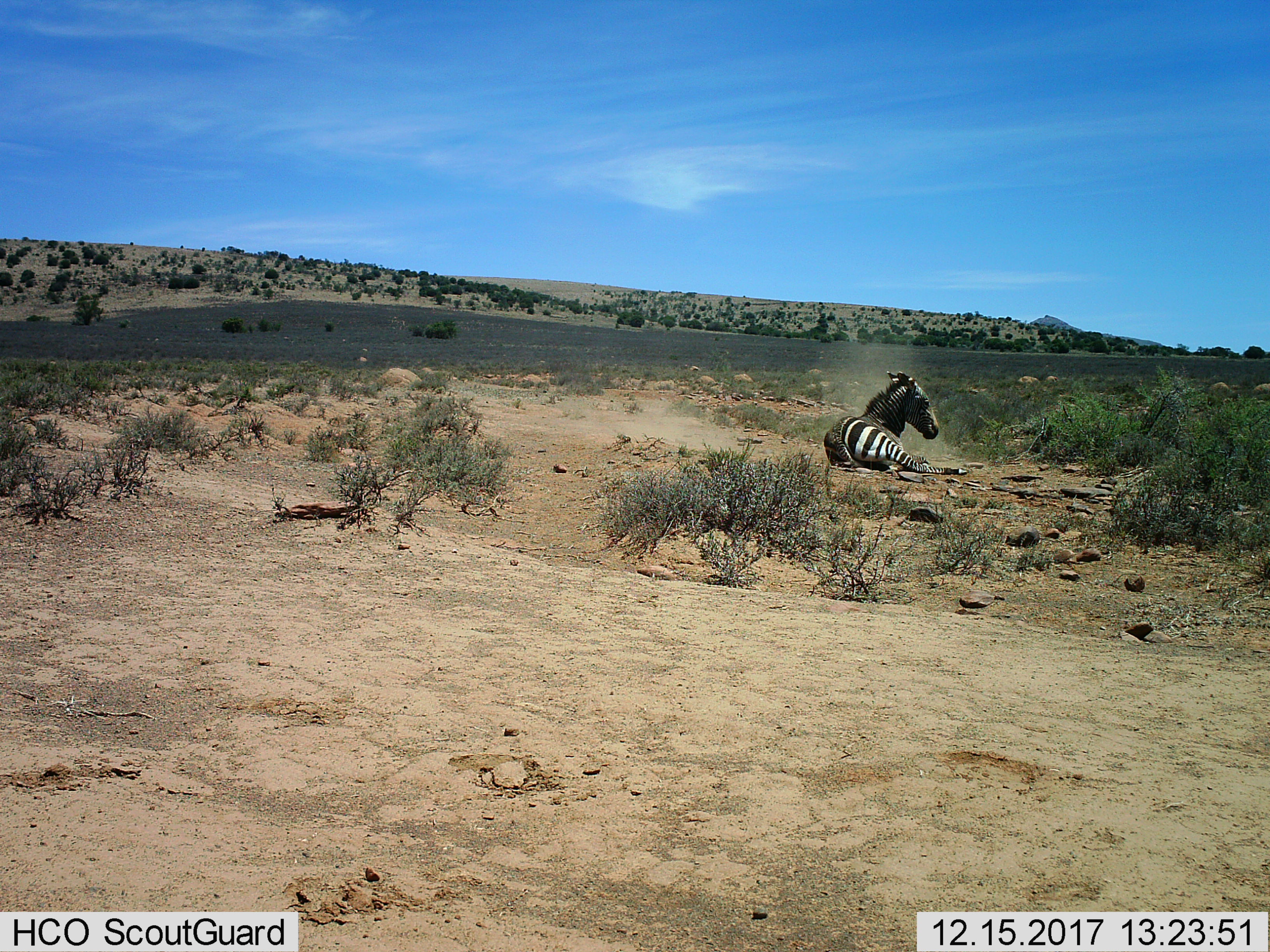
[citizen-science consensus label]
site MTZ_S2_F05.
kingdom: Animalia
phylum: Chordata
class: Mammalia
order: Perissodactyla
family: Equidae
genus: Equus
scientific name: Equus zebra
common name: mountain zebra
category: zebramountain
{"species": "zebramountain (mountain zebra) (Equus zebra)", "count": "1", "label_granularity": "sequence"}